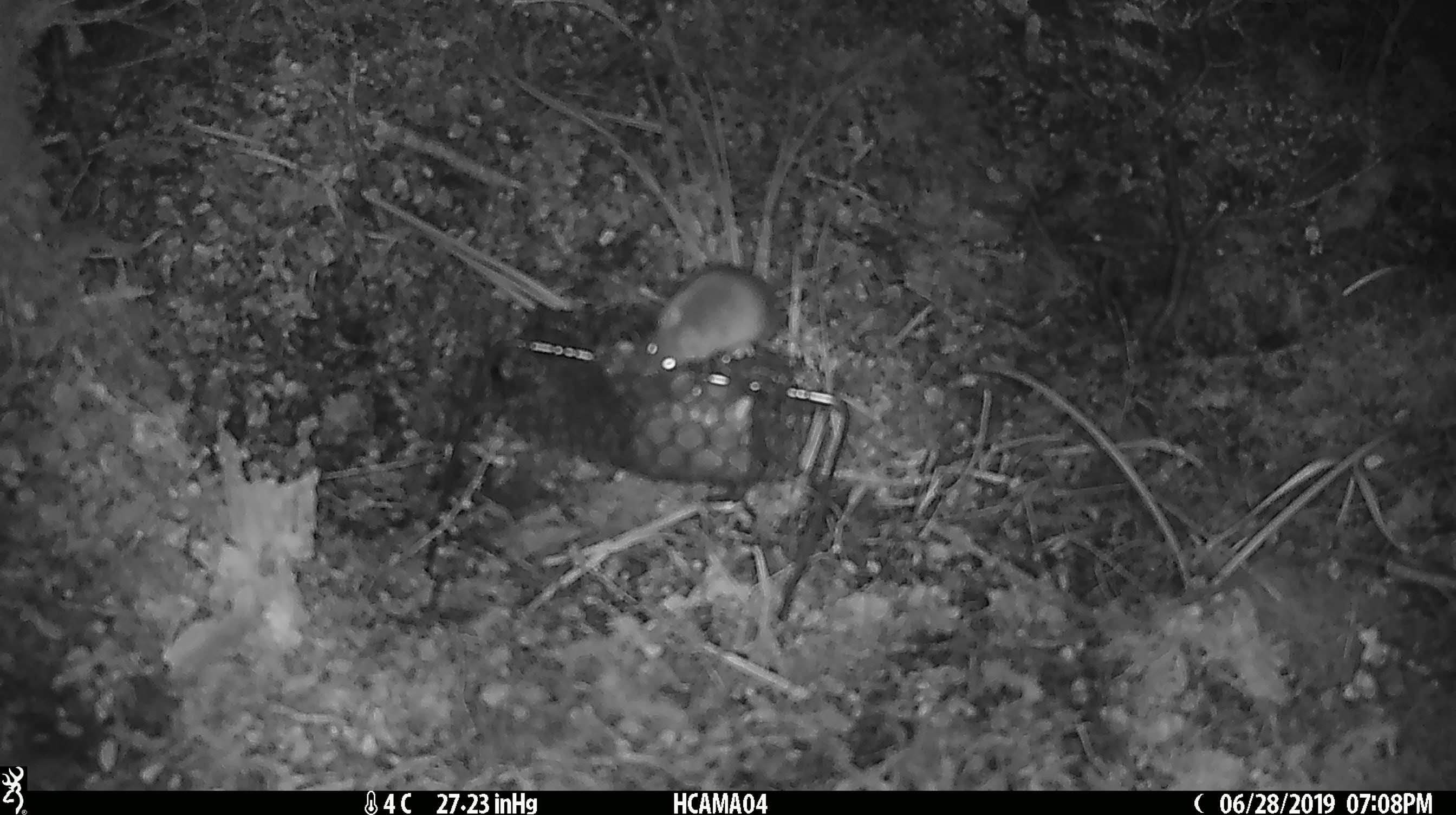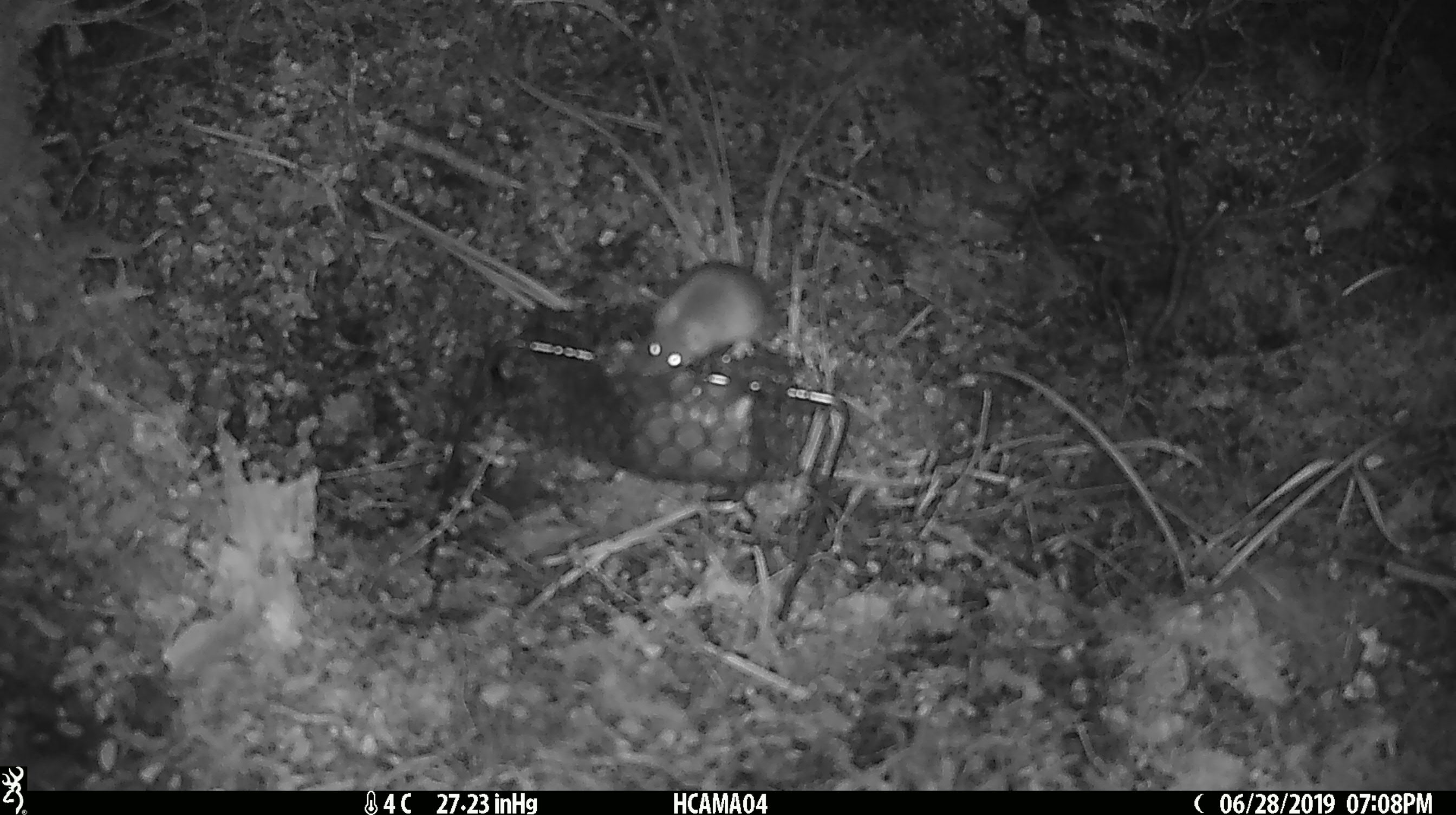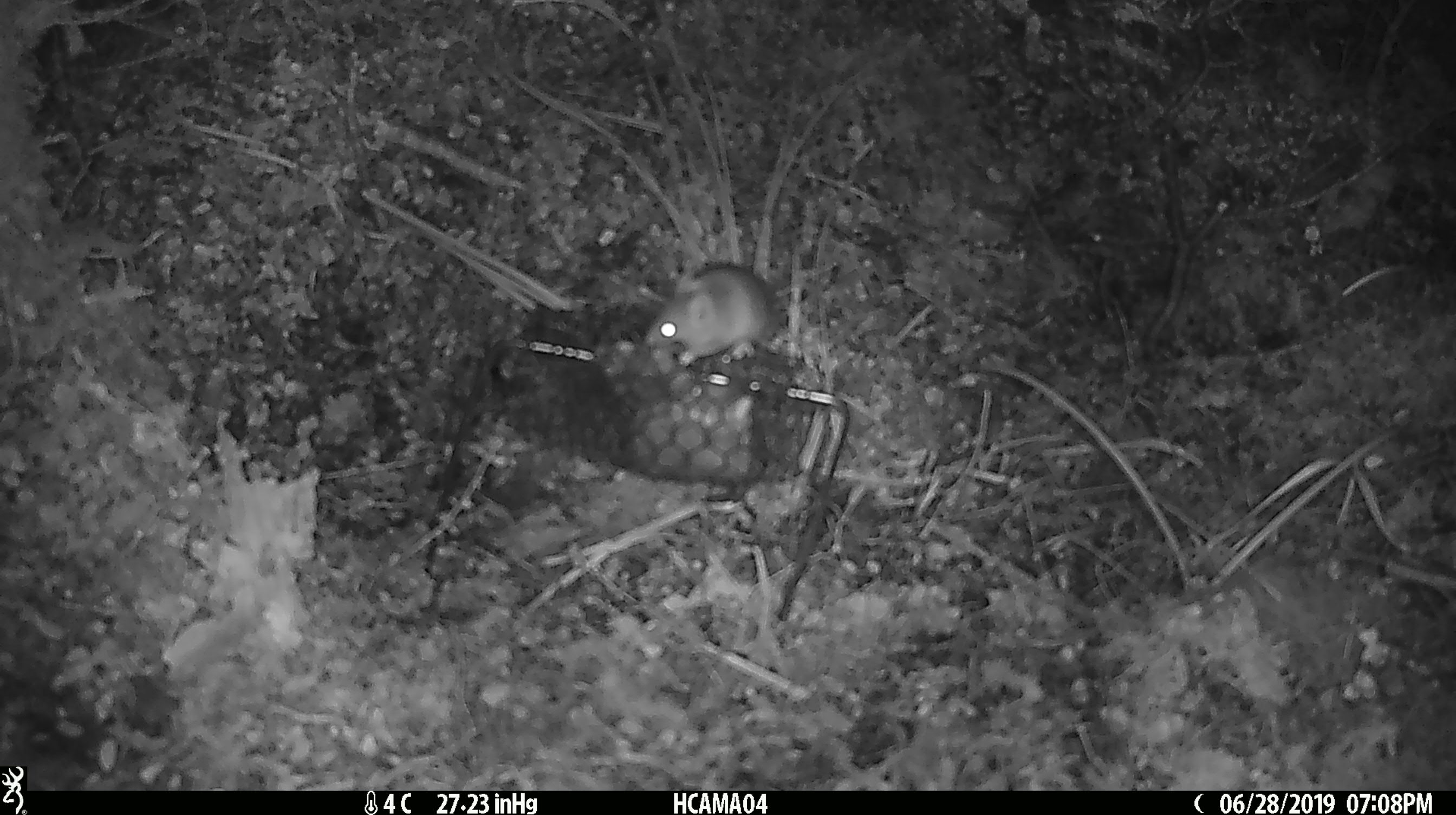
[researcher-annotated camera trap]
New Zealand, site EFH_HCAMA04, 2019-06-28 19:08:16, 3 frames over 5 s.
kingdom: Animalia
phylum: Chordata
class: Mammalia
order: Rodentia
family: Muridae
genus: Mus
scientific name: Mus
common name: mouse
Mouse (Mus).